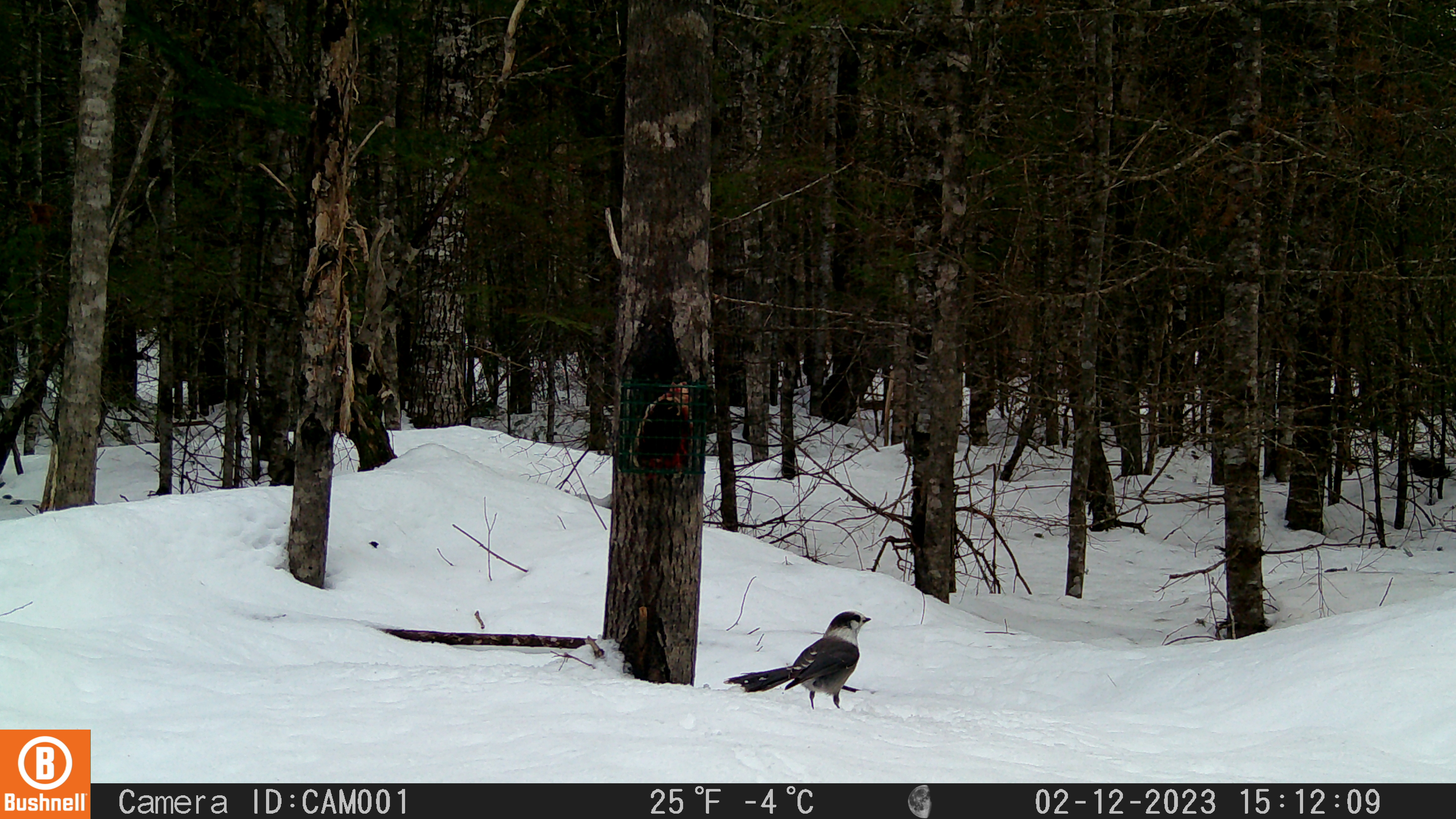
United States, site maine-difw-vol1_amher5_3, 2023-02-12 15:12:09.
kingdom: Animalia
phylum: Chordata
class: Aves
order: Passeriformes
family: Corvidae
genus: Perisoreus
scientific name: Perisoreus canadensis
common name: canada jay